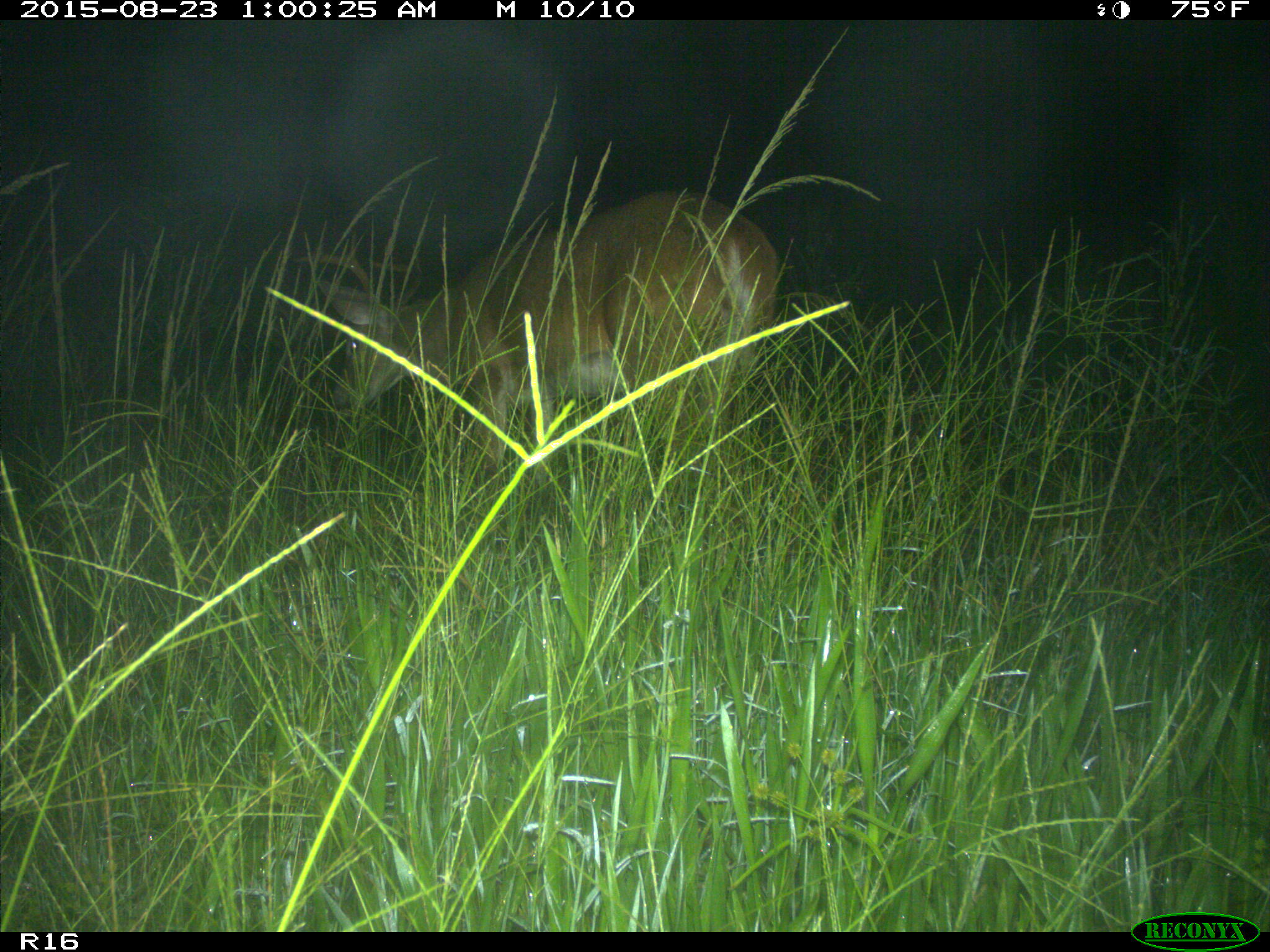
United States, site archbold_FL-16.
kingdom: Animalia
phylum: Chordata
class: Mammalia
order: Artiodactyla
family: Cervidae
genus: Odocoileus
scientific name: Odocoileus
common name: deer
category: unidentified deer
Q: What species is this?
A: Unidentified deer (deer) (Odocoileus).